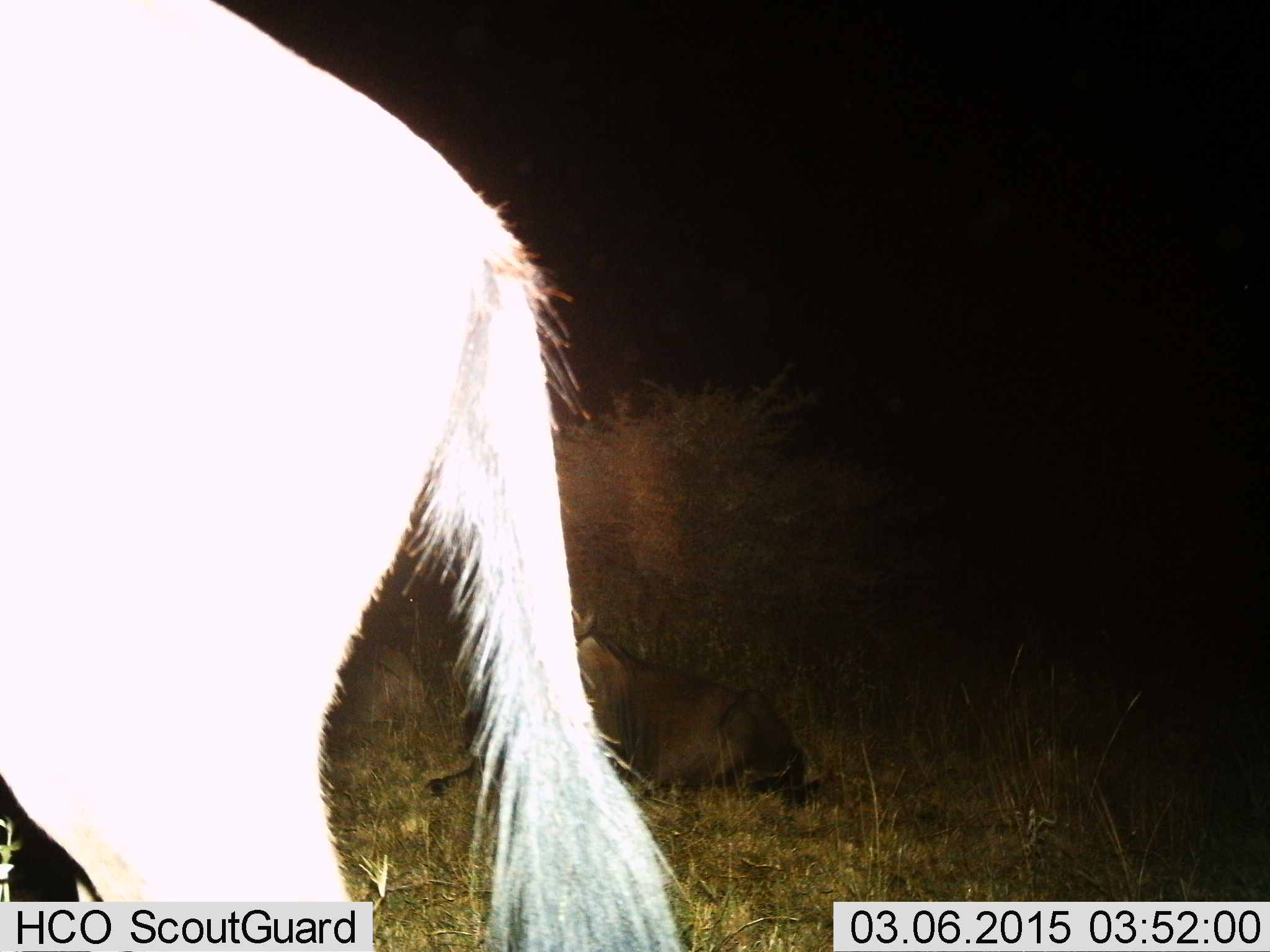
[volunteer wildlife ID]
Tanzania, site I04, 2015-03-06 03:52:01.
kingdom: Animalia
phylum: Chordata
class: Mammalia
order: Artiodactyla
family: Bovidae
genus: Connochaetes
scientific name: Connochaetes taurinus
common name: blue wildebeest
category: wildebeest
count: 2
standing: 70%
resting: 70%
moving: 20%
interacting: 0%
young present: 10%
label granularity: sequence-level